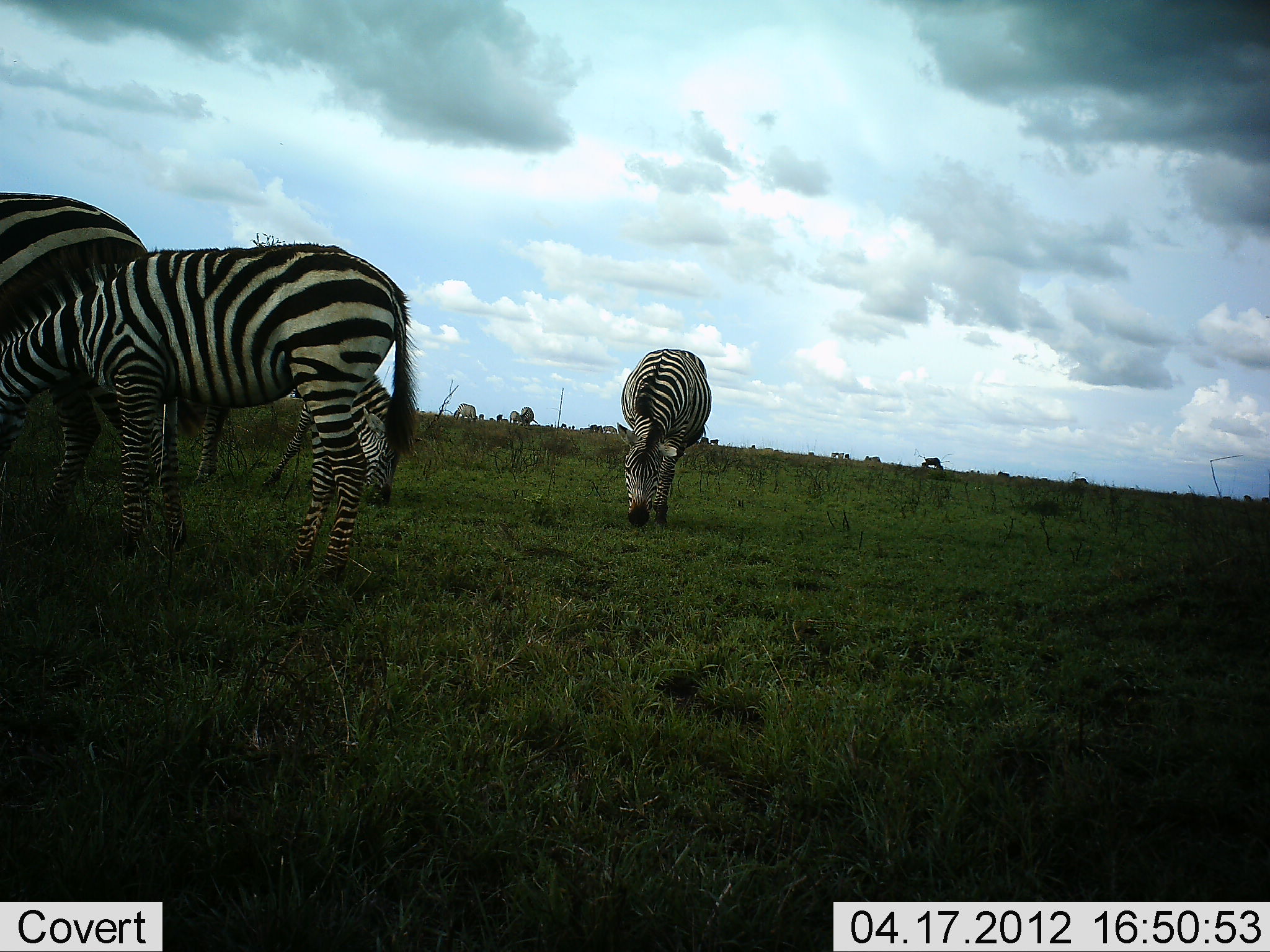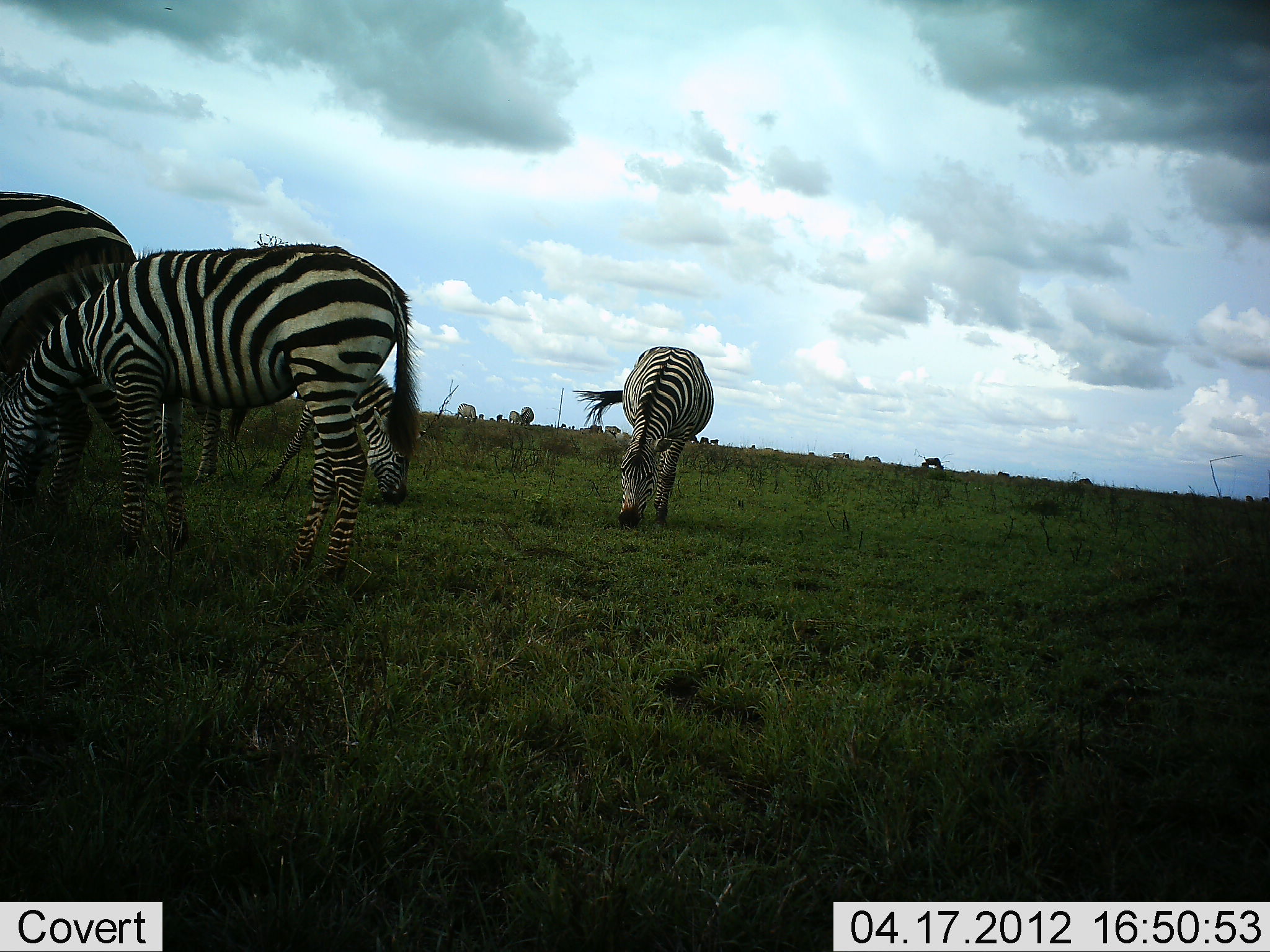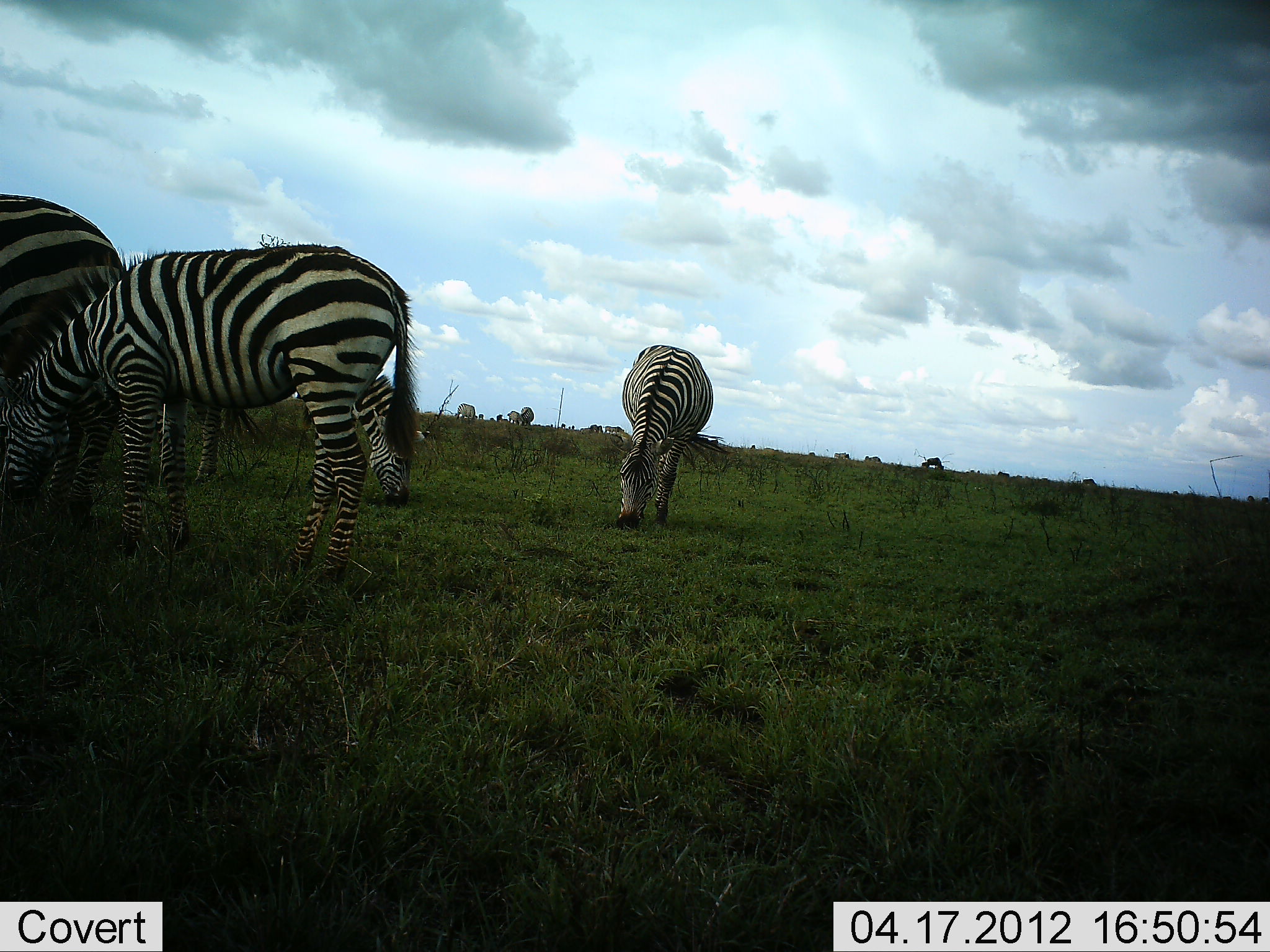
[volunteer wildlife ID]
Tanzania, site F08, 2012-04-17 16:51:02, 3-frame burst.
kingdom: Animalia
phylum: Chordata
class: Mammalia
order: Perissodactyla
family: Equidae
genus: Equus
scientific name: Equus quagga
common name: plains zebra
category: zebra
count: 4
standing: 36%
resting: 0%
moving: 0%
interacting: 0%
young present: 0%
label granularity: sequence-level